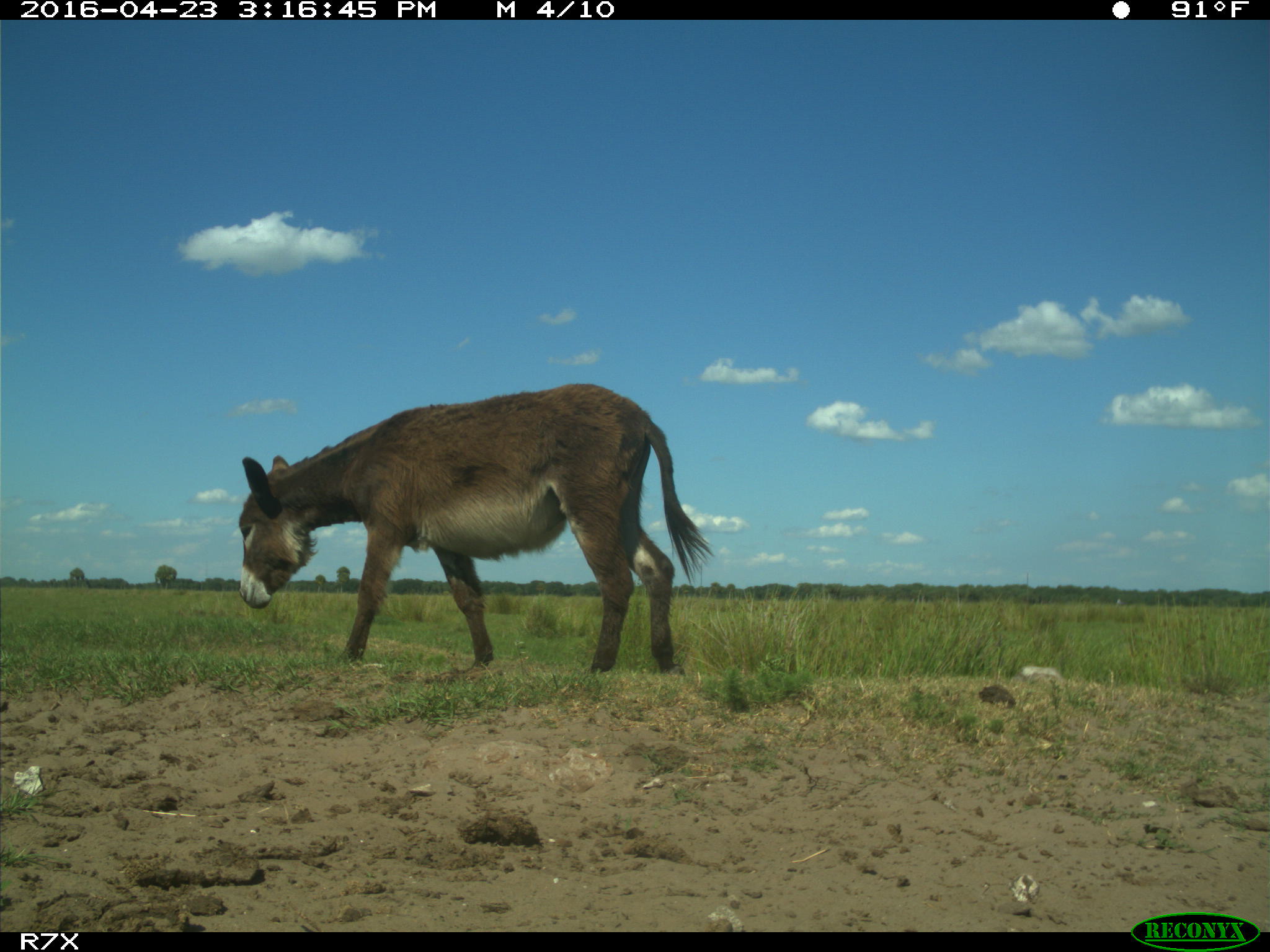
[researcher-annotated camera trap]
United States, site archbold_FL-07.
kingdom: Animalia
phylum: Chordata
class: Mammalia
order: Artiodactyla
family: Bovidae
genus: Bos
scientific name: Bos taurus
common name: domestic cow